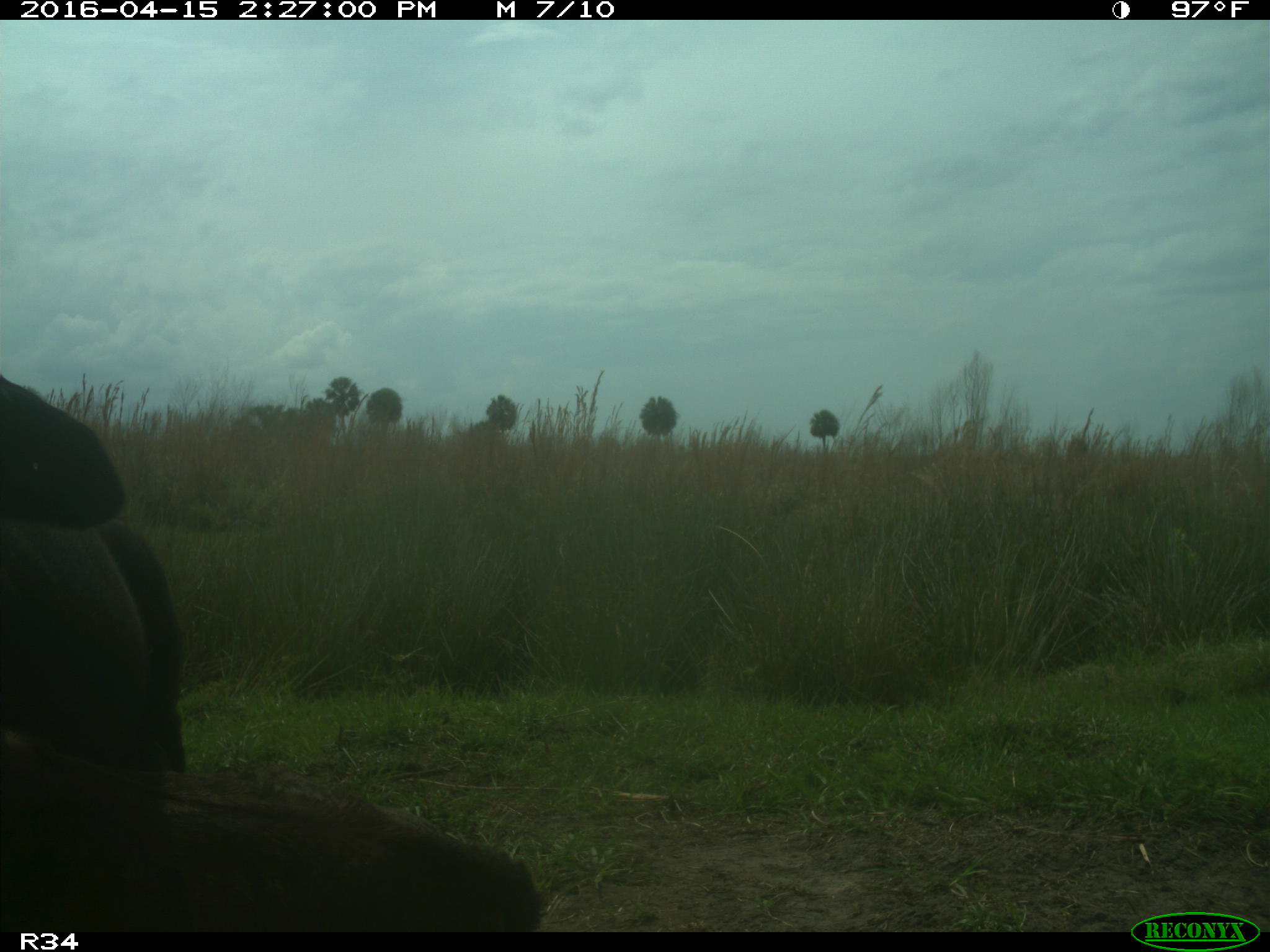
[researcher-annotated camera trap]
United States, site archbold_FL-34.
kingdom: Animalia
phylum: Chordata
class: Mammalia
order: Artiodactyla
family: Bovidae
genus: Bos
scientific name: Bos taurus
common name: domestic cow